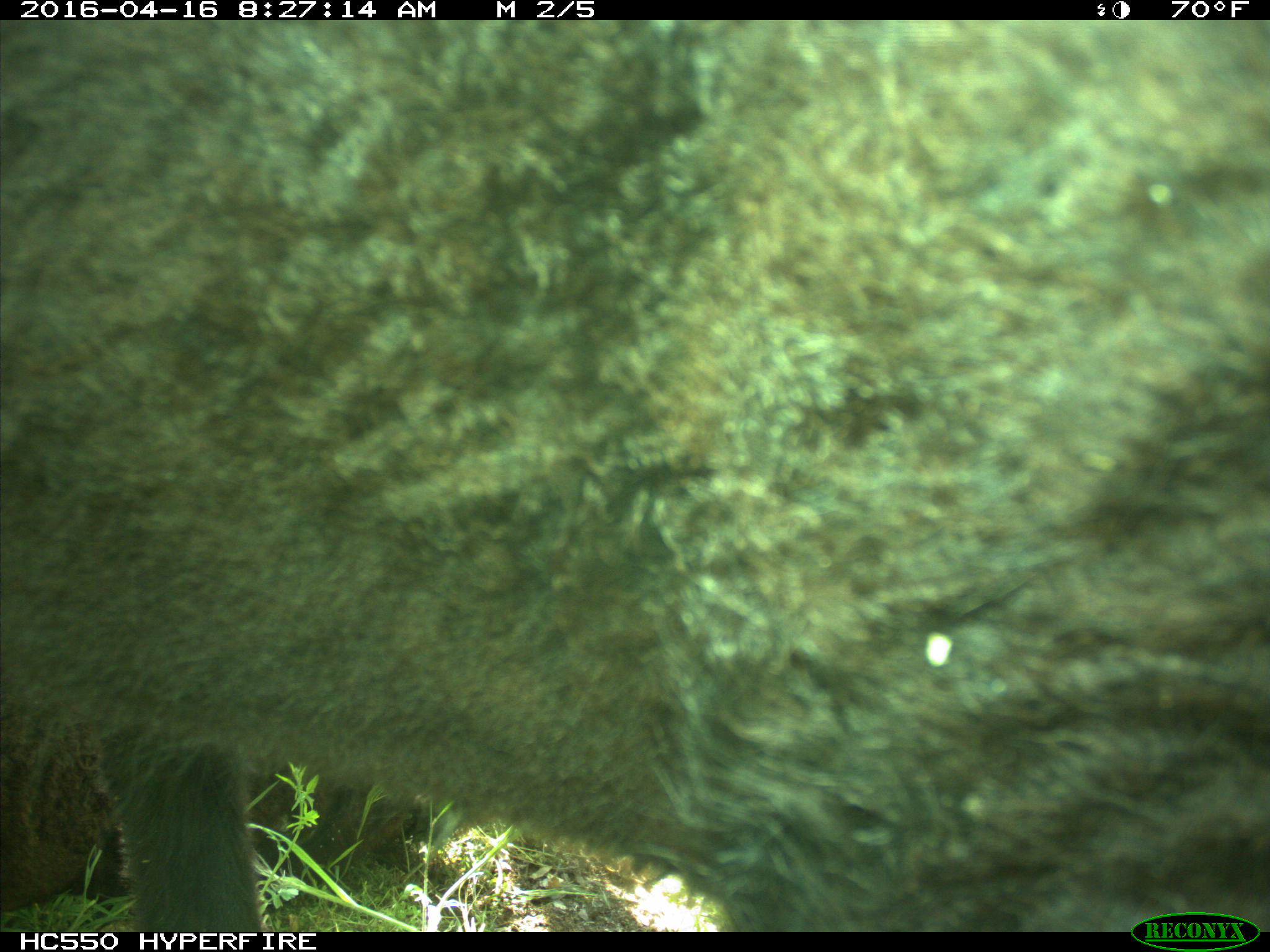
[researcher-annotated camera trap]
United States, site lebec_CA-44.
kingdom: Animalia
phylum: Chordata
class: Mammalia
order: Artiodactyla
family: Bovidae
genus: Bos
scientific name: Bos taurus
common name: domestic cow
Bos taurus (domestic cow).